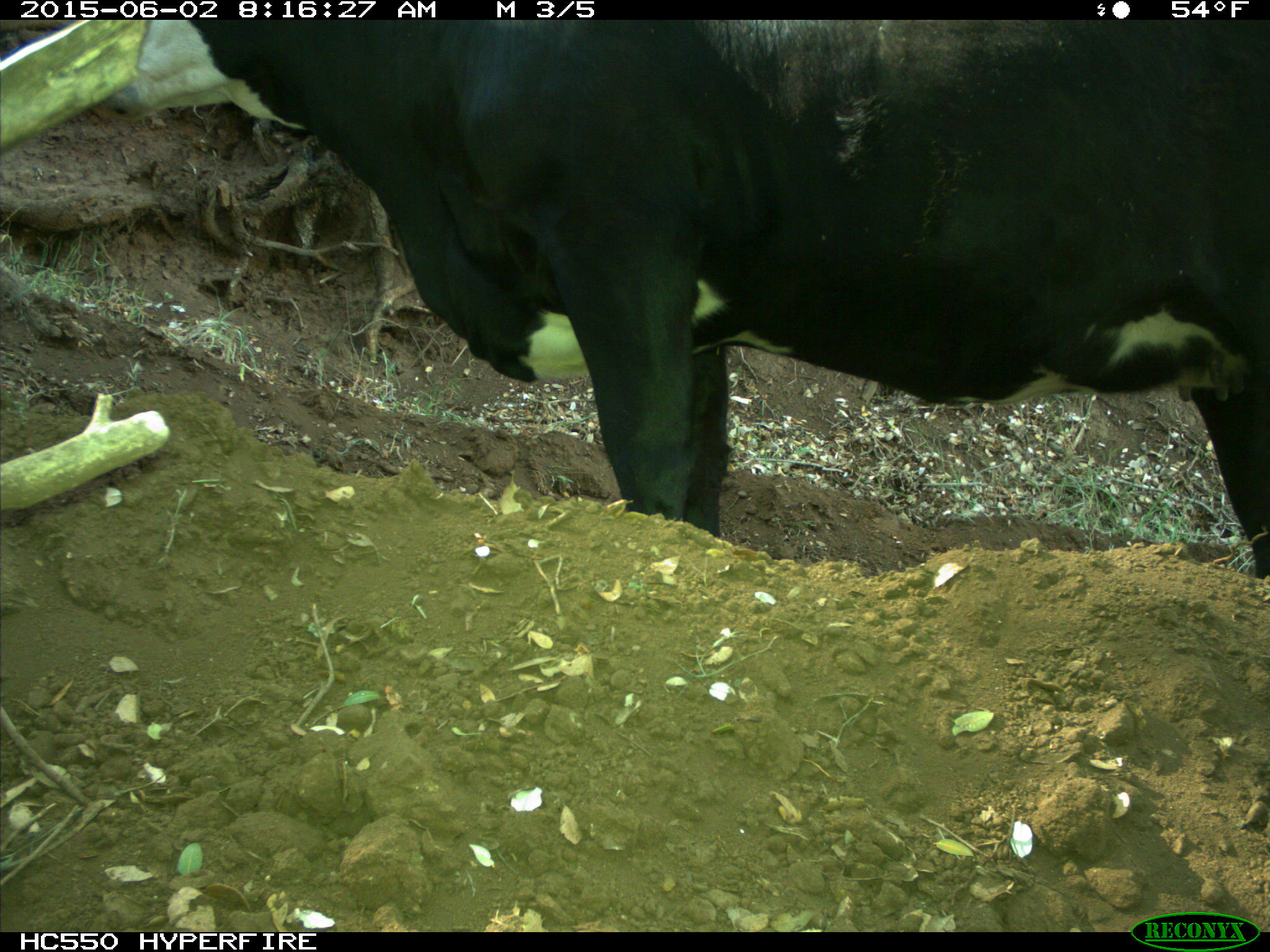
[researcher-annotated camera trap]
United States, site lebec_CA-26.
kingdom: Animalia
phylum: Chordata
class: Mammalia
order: Artiodactyla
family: Bovidae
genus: Bos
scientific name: Bos taurus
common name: domestic cow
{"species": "Bos taurus (domestic cow)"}